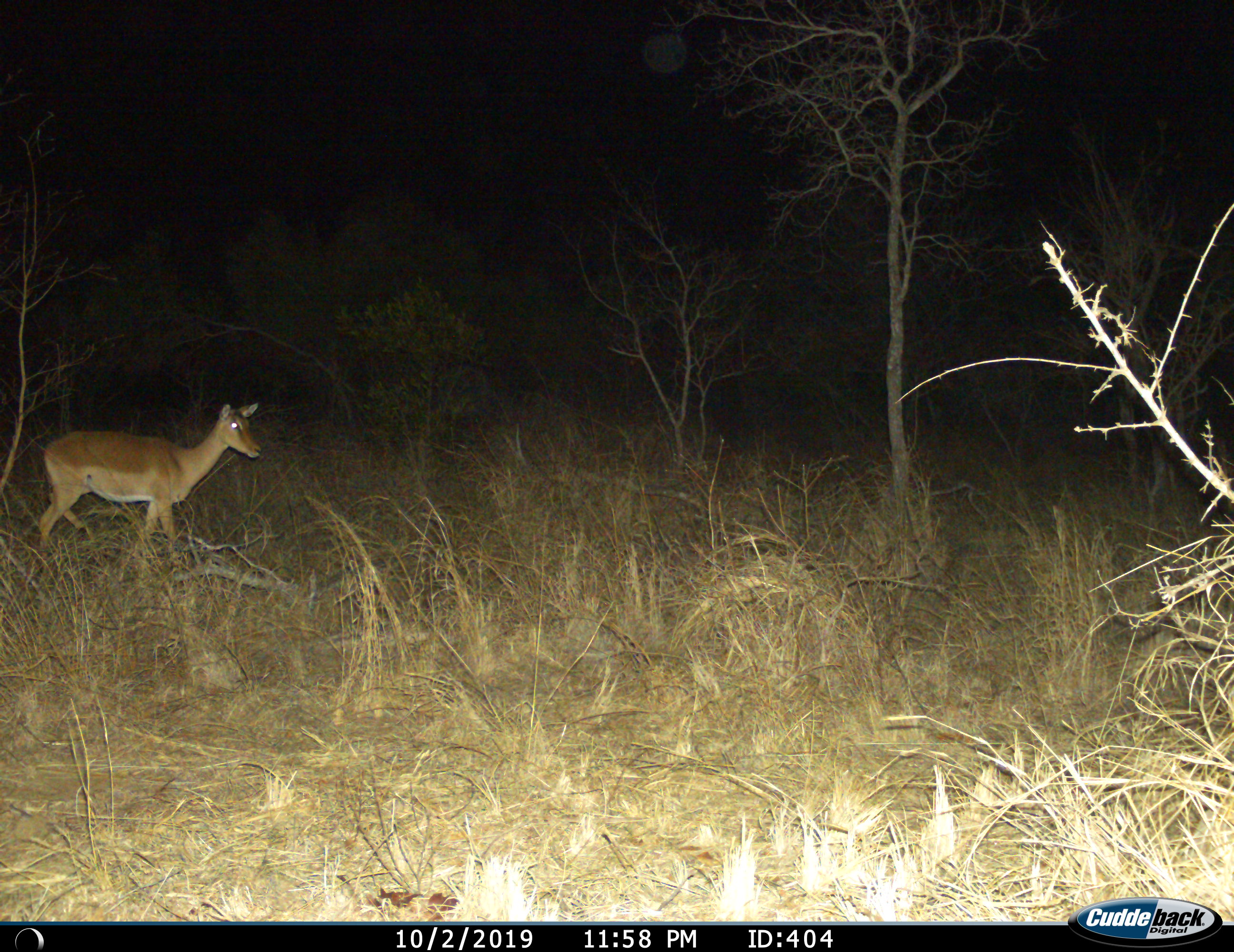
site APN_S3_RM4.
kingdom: Animalia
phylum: Chordata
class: Mammalia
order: Artiodactyla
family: Bovidae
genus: Aepyceros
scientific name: Aepyceros melampus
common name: impala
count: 1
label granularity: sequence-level